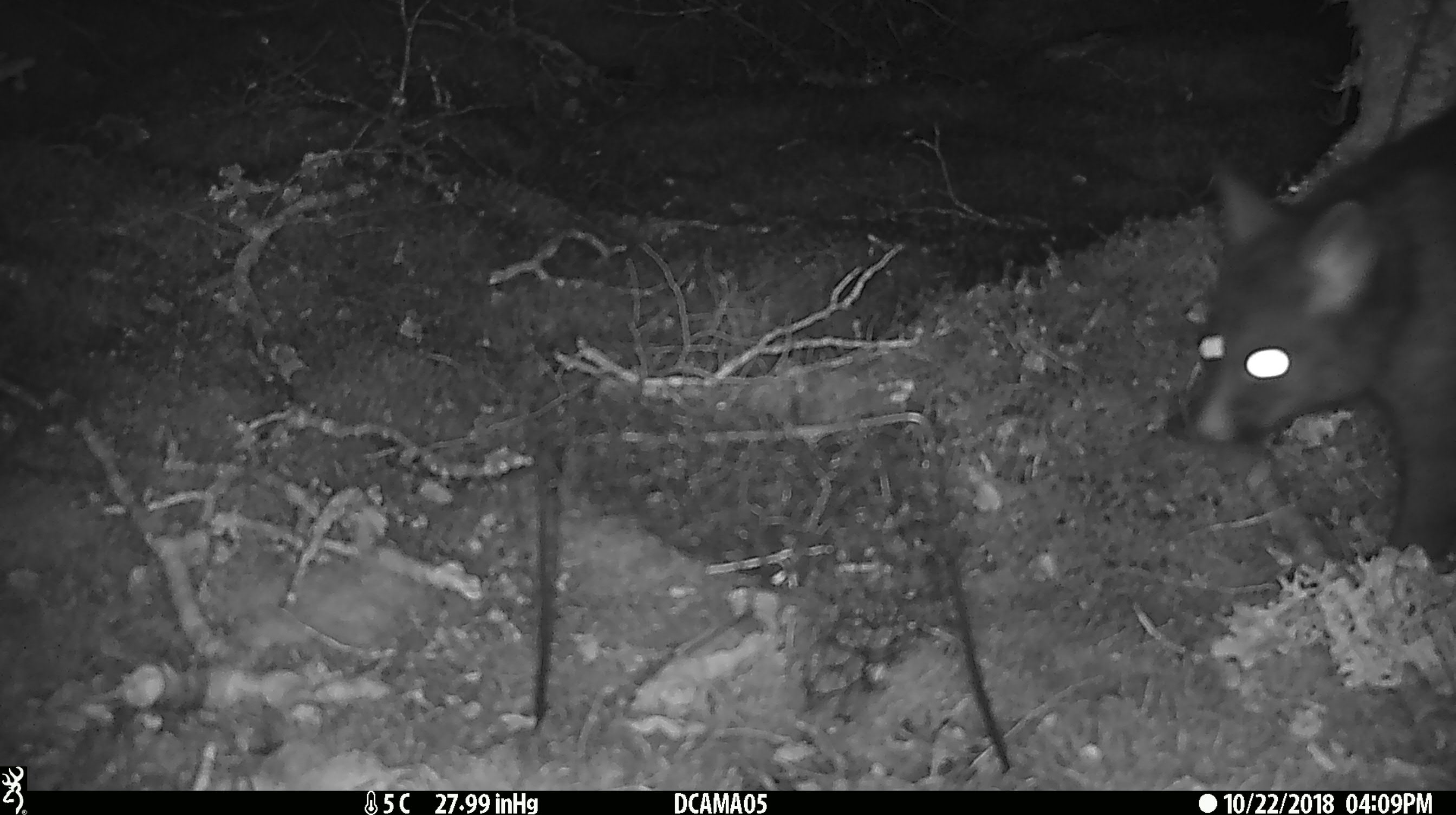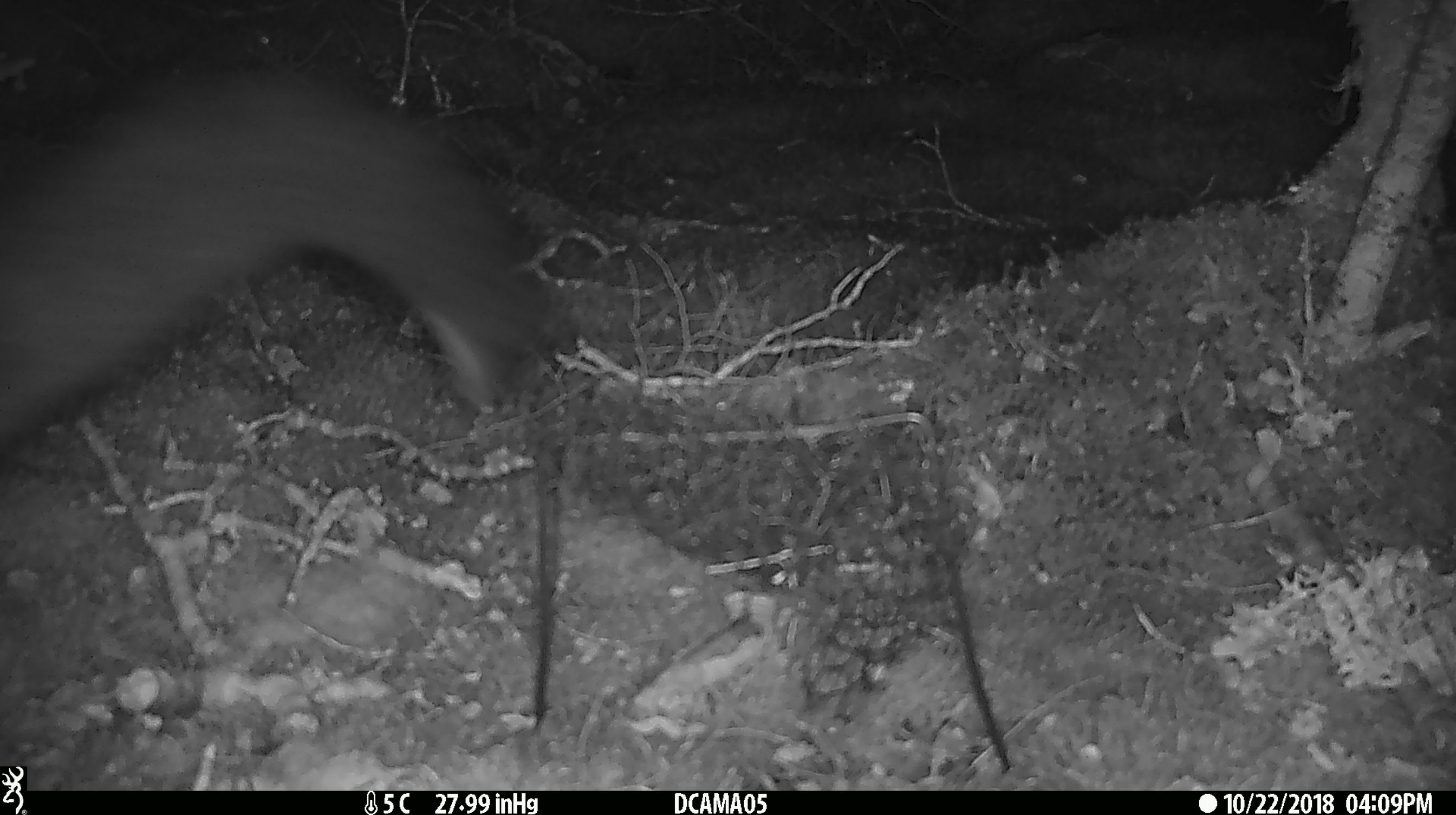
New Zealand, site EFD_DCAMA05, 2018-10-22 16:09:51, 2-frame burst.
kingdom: Animalia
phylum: Chordata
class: Mammalia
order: Diprotodontia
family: Phalangeridae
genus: Trichosurus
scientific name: Trichosurus vulpecula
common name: common brushtail possum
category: possum